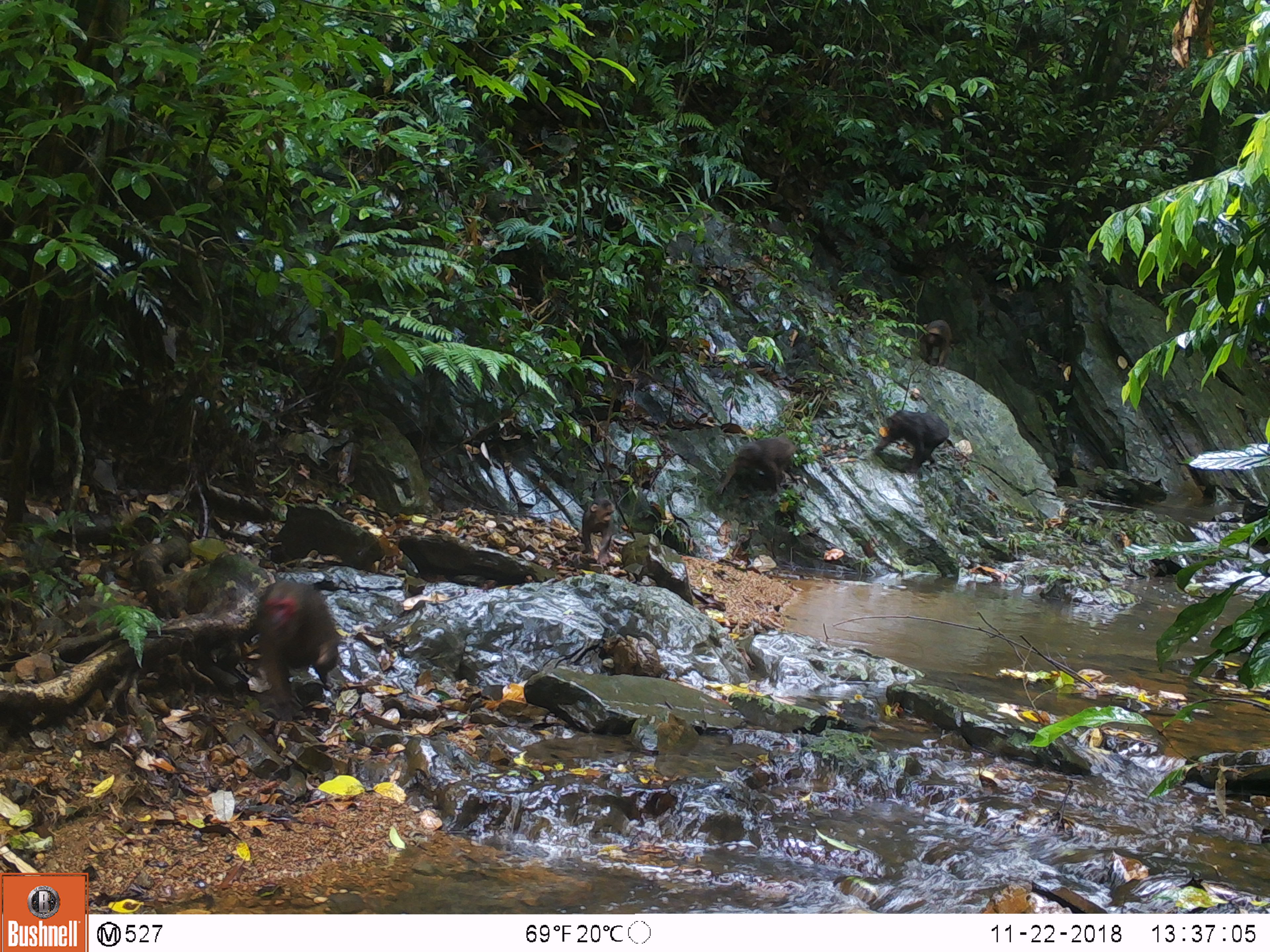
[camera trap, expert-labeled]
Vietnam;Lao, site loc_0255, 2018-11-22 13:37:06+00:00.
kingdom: Animalia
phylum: Chordata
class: Mammalia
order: Primates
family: Cercopithecidae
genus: Macaca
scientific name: Macaca arctoides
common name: stump-tailed macaque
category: stump tailed macaque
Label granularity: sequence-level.